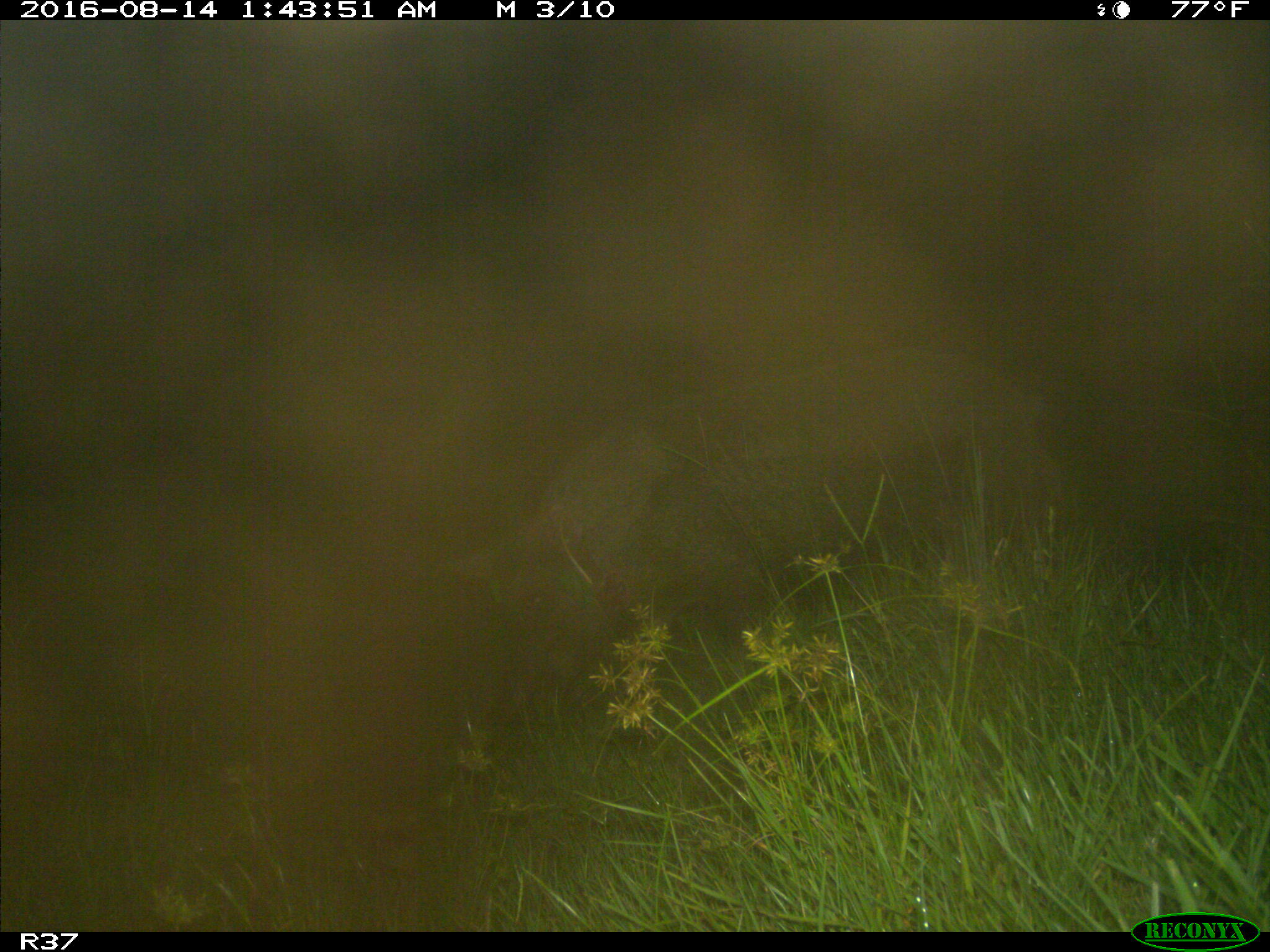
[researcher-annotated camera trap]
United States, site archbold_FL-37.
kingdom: Animalia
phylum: Chordata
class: Mammalia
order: Artiodactyla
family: Suidae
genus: Sus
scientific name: Sus scrofa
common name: wild boar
Sus scrofa (wild boar).